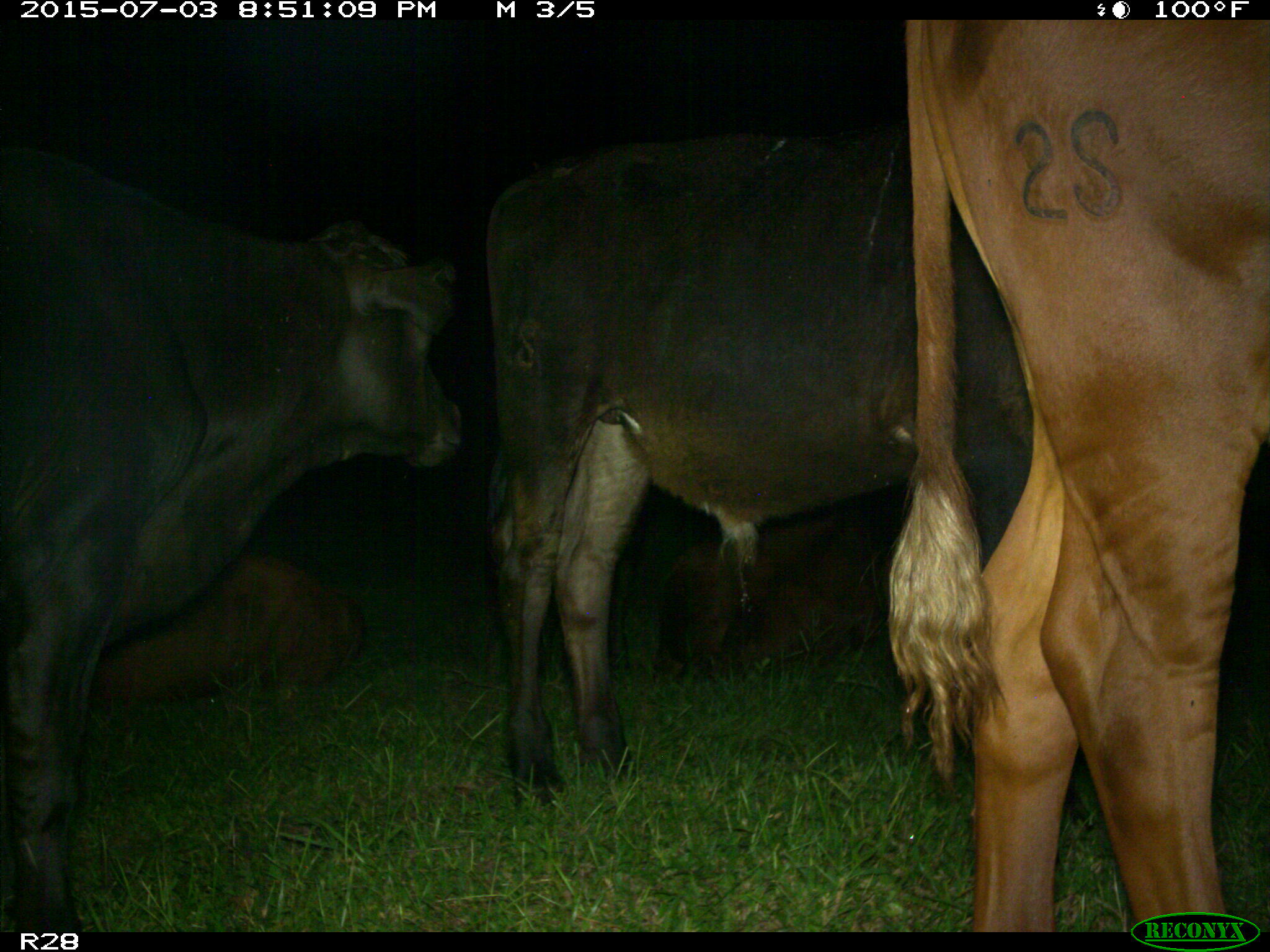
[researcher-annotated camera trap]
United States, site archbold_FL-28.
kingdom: Animalia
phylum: Chordata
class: Mammalia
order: Artiodactyla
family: Bovidae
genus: Bos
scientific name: Bos taurus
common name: domestic cow